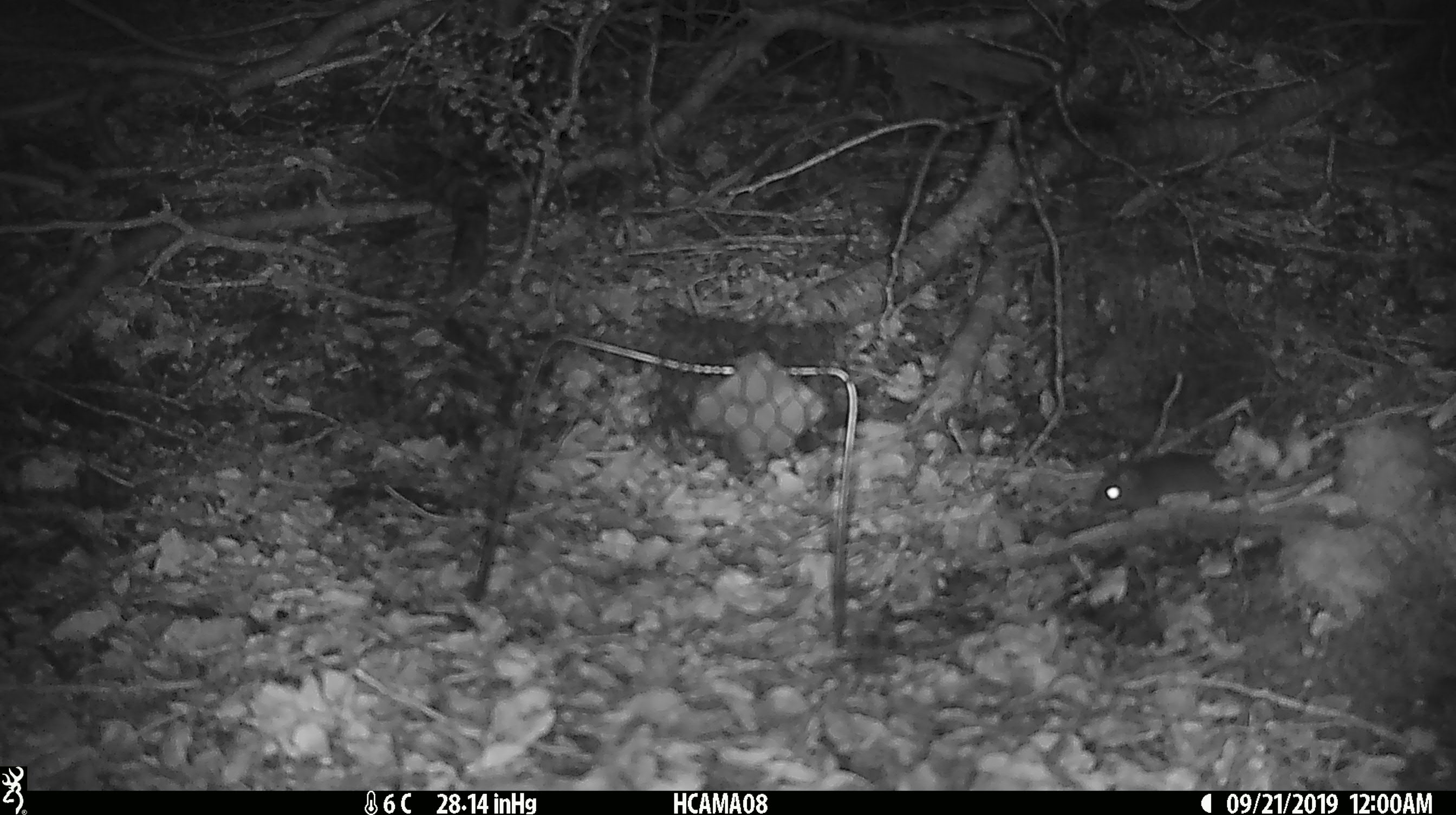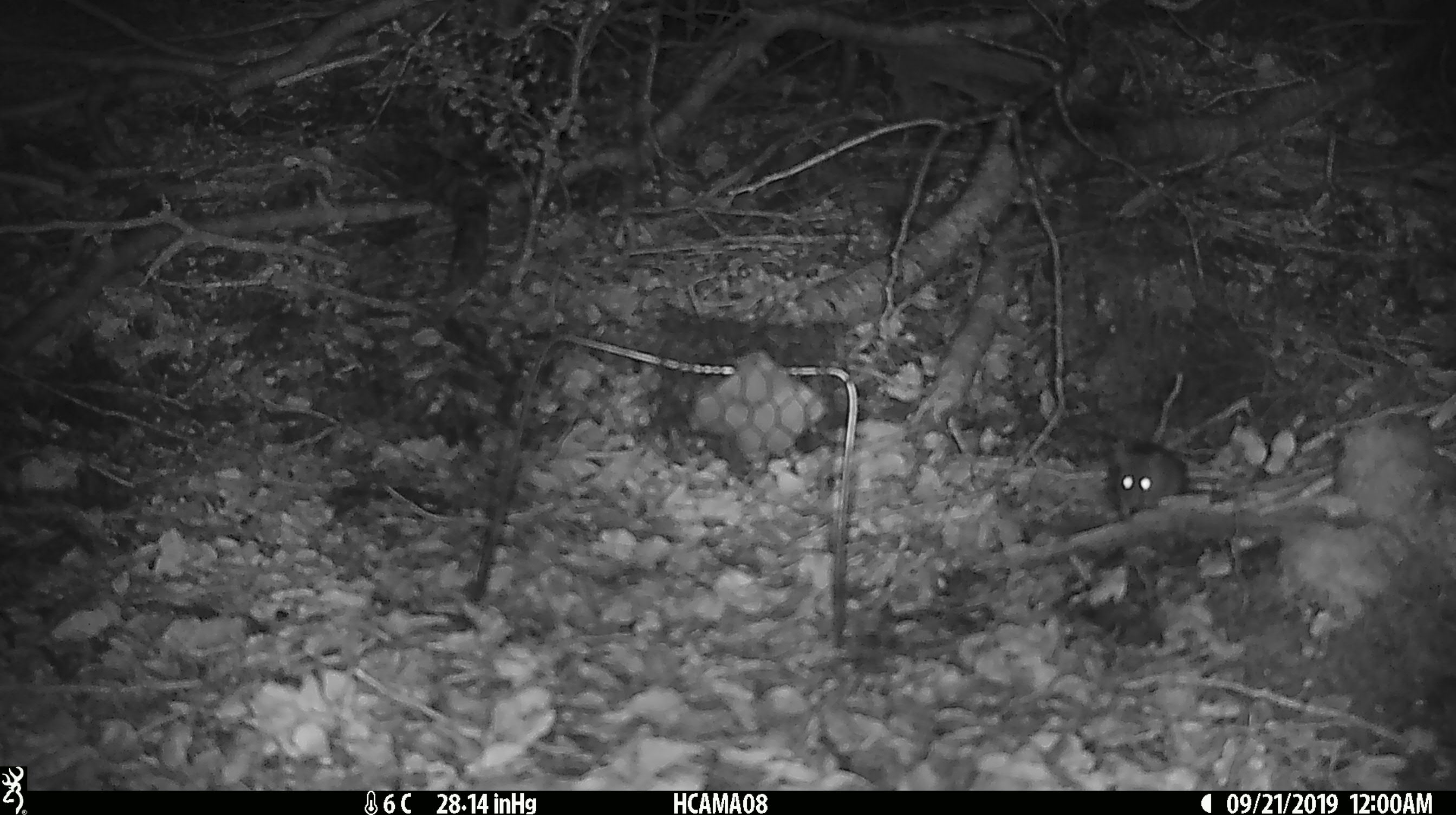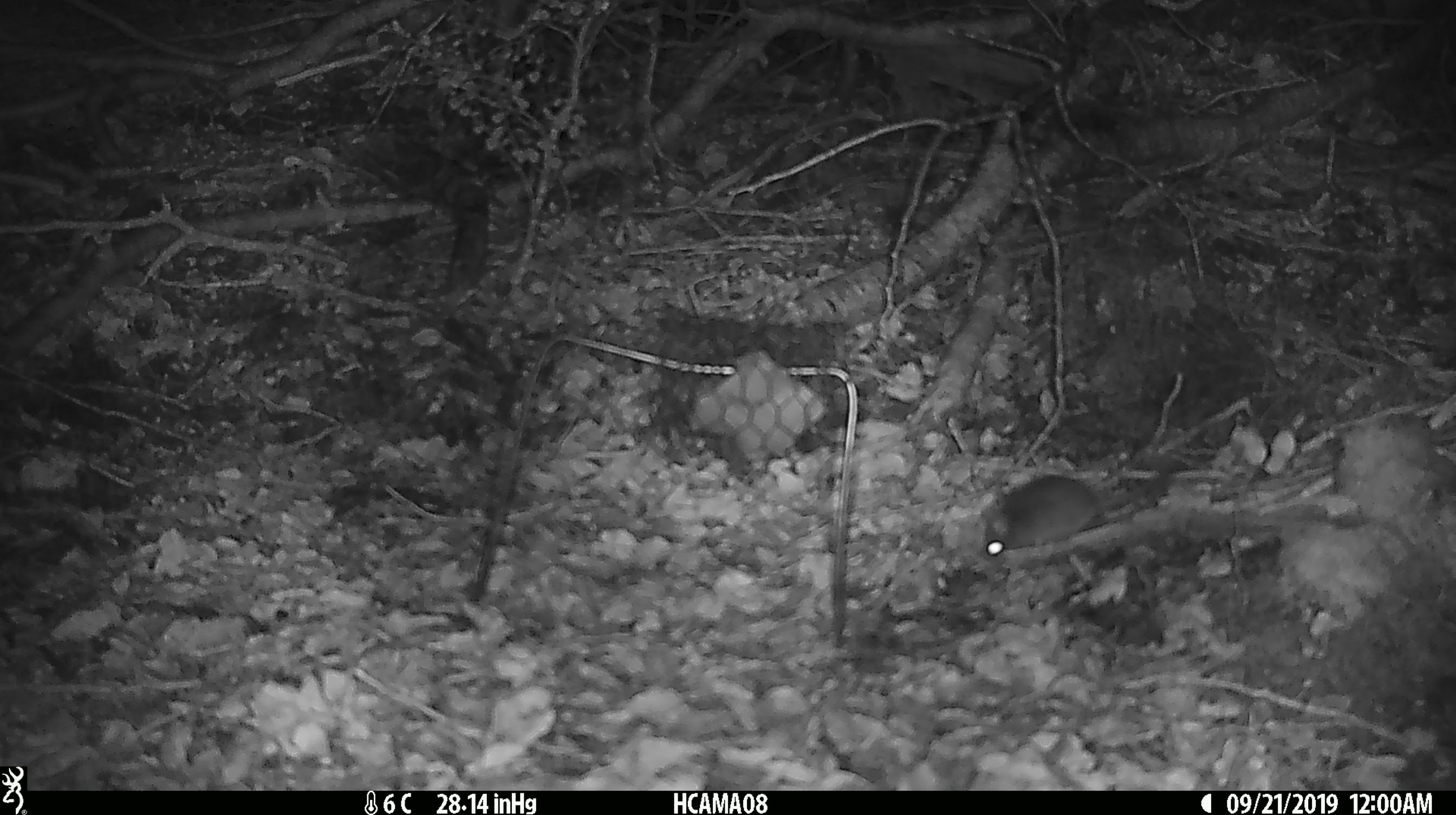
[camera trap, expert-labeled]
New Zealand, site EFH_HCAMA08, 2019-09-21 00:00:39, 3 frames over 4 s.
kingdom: Animalia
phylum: Chordata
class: Mammalia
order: Rodentia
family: Muridae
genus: Mus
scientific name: Mus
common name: mouse